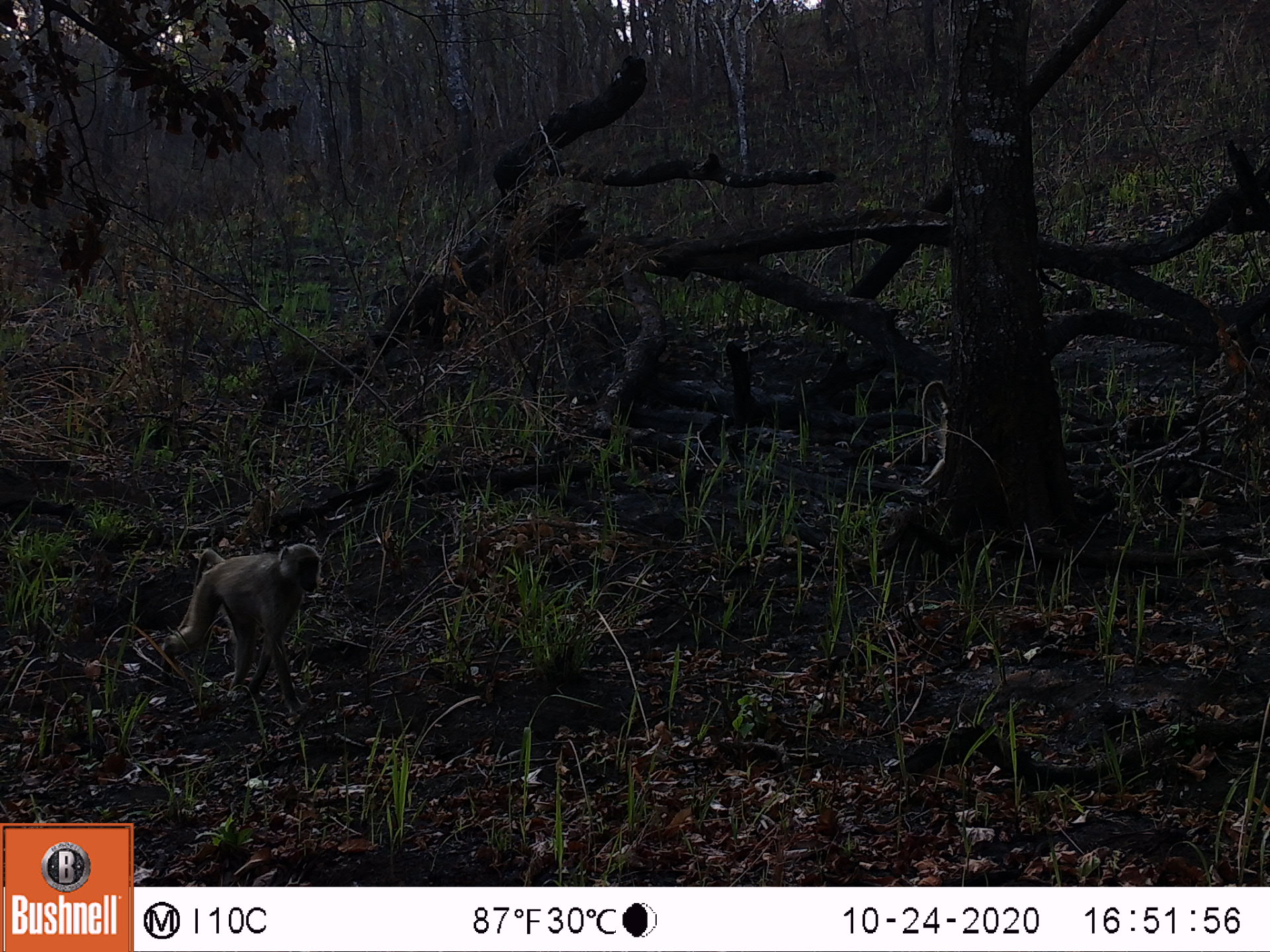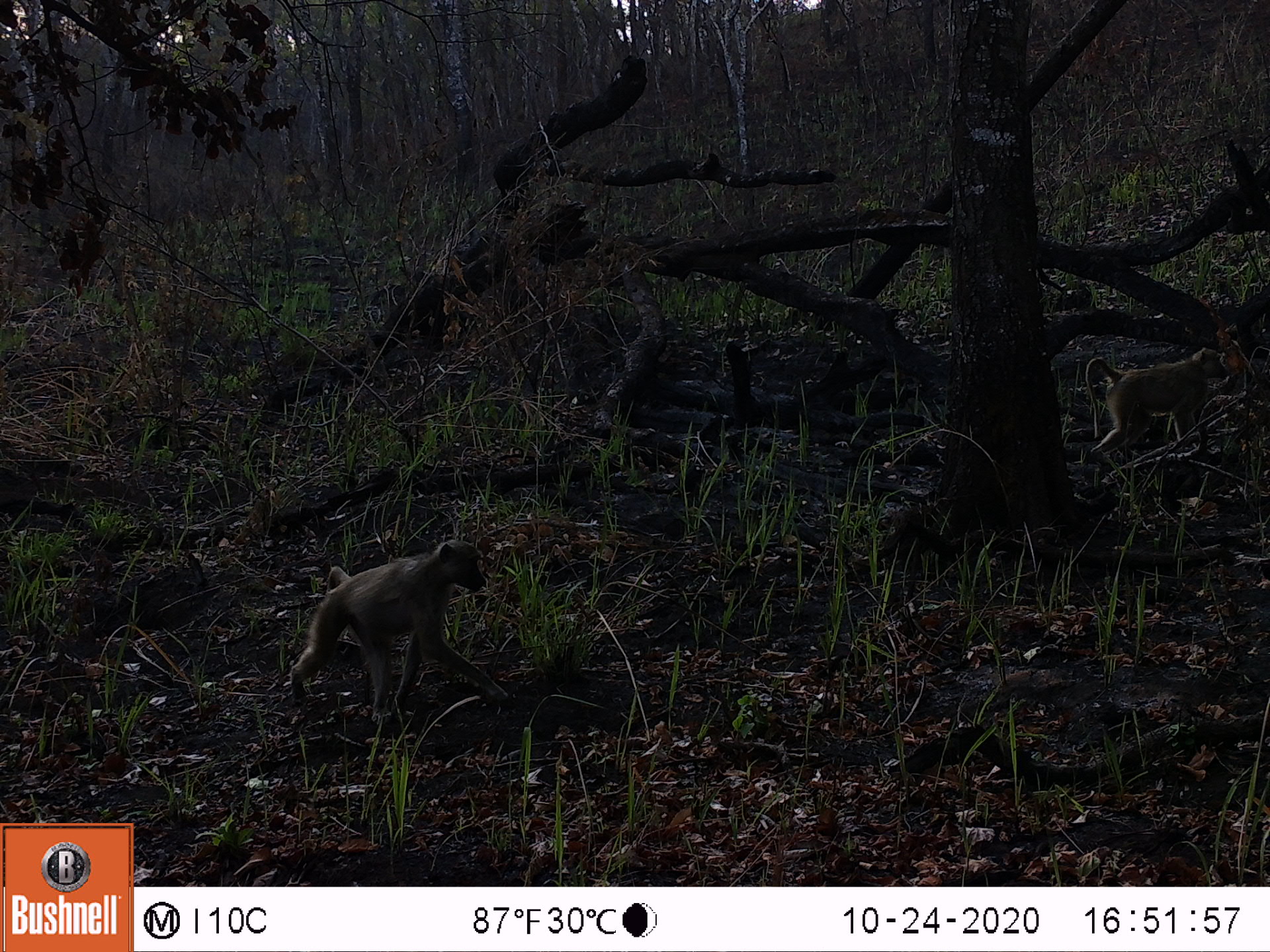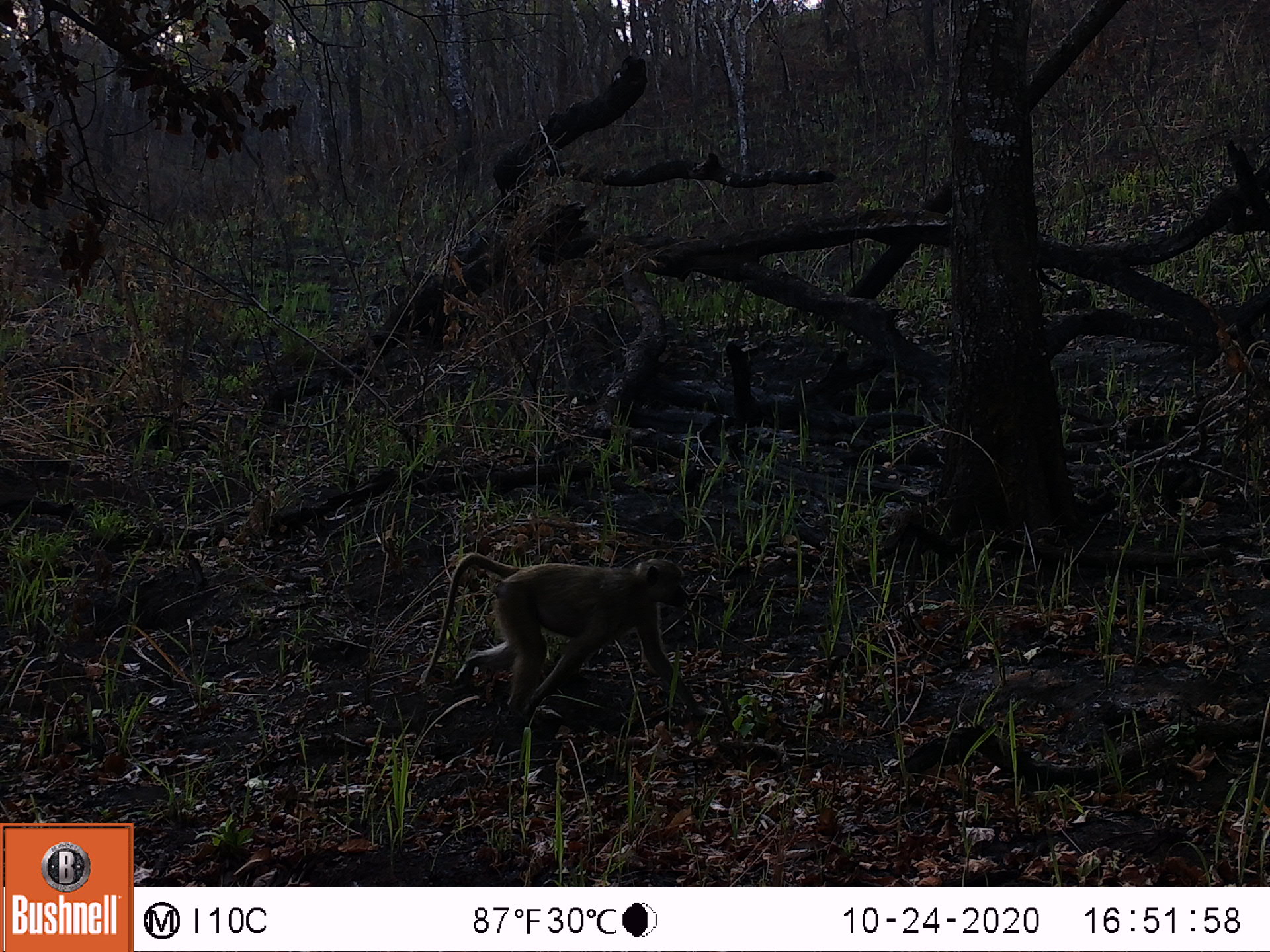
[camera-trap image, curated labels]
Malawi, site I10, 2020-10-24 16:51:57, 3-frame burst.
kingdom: Animalia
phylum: Chordata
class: Mammalia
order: Primates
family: Cercopithecidae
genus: Papio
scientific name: Papio cynocephalus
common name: yellow baboon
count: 1